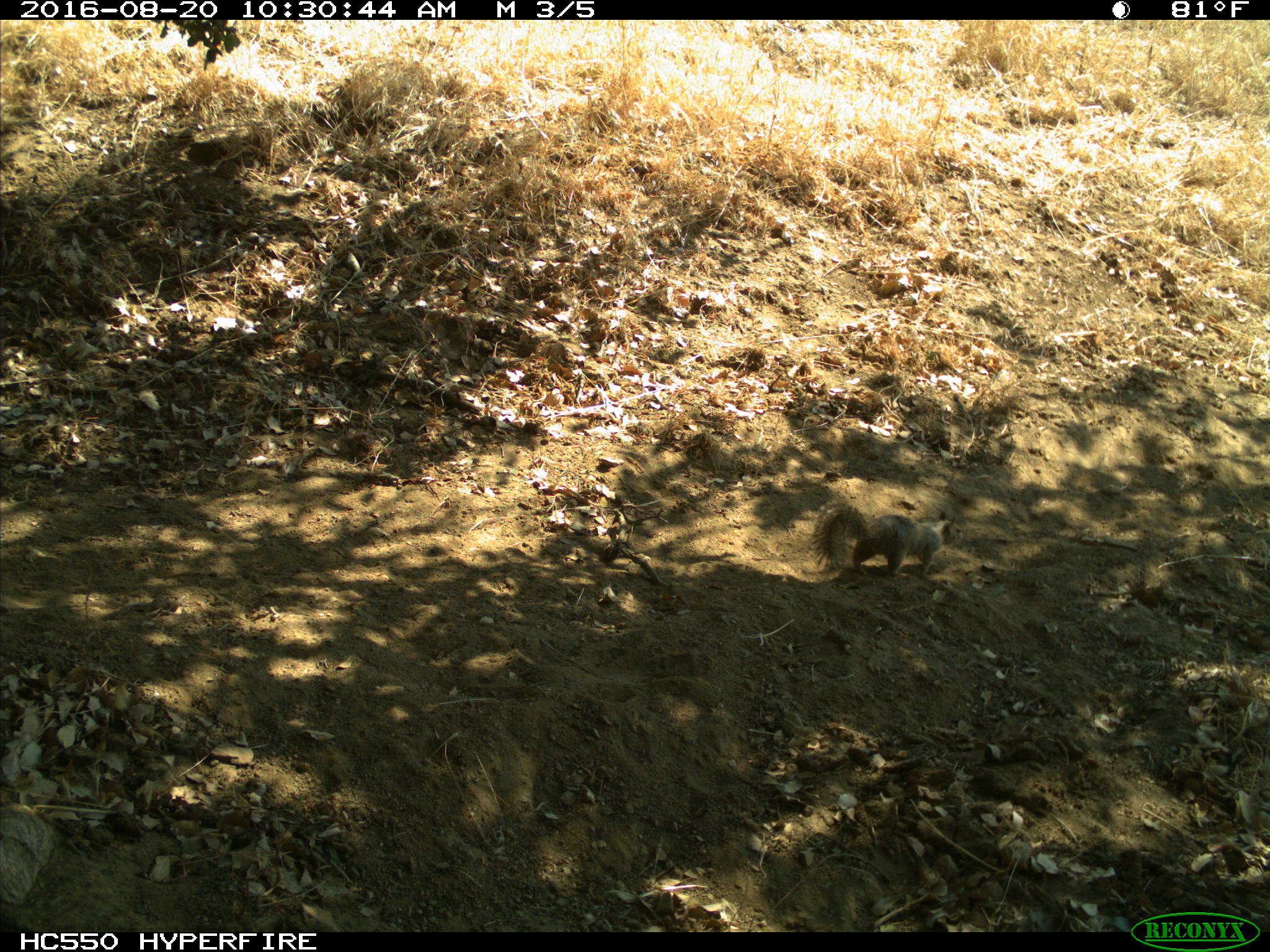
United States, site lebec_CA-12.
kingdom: Animalia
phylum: Chordata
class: Mammalia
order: Rodentia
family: Sciuridae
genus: Otospermophilus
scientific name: Otospermophilus beecheyi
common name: california ground squirrel